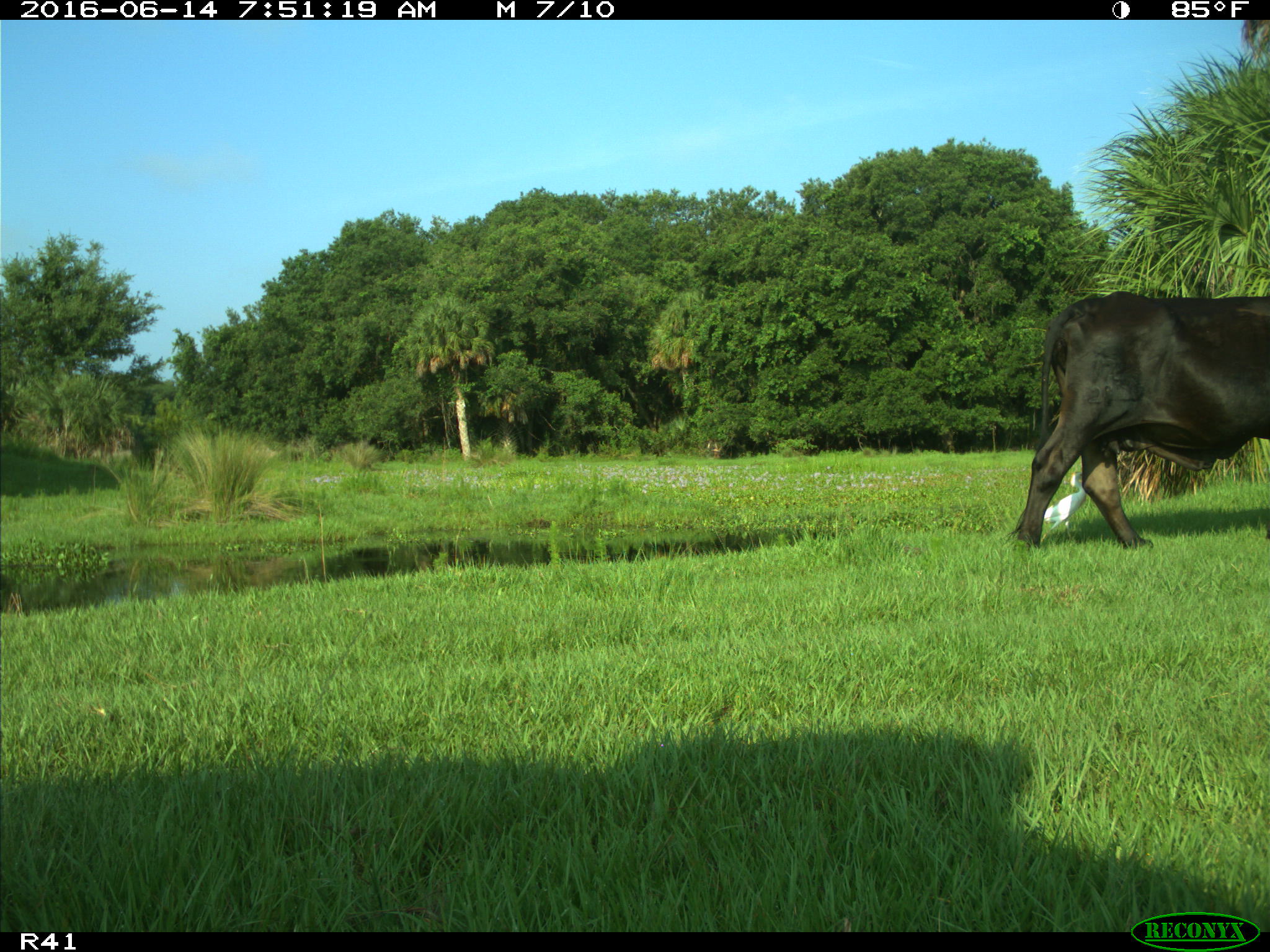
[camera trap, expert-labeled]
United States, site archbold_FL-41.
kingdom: Animalia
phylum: Chordata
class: Mammalia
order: Artiodactyla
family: Bovidae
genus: Bos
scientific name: Bos taurus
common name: domestic cow